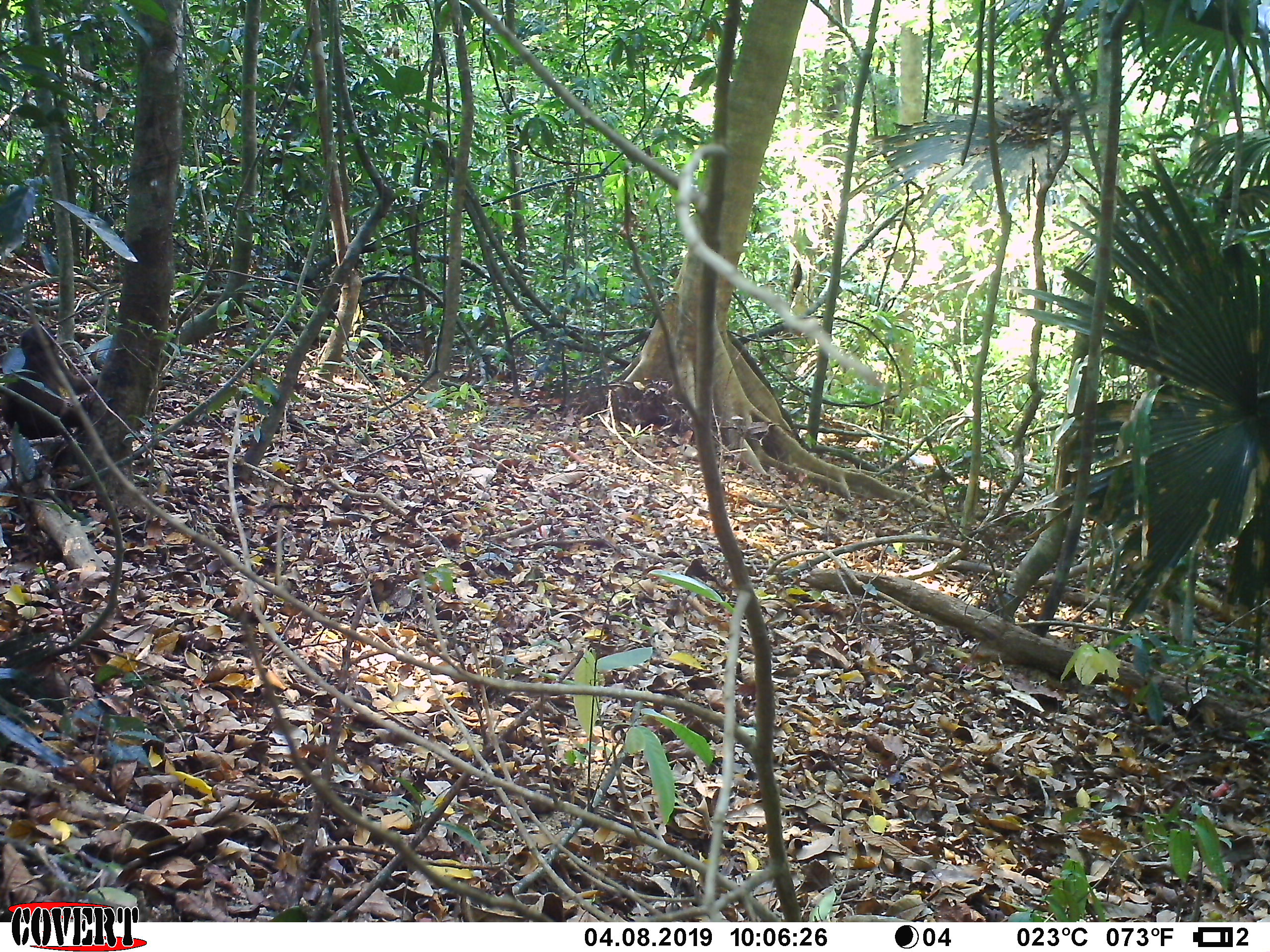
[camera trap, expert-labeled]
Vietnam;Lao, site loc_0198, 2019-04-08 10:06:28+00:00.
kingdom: Animalia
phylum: Chordata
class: Mammalia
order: Primates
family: Cercopithecidae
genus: Macaca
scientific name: Macaca arctoides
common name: stump-tailed macaque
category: stump tailed macaque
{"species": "stump tailed macaque (stump-tailed macaque) (Macaca arctoides)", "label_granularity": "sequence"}